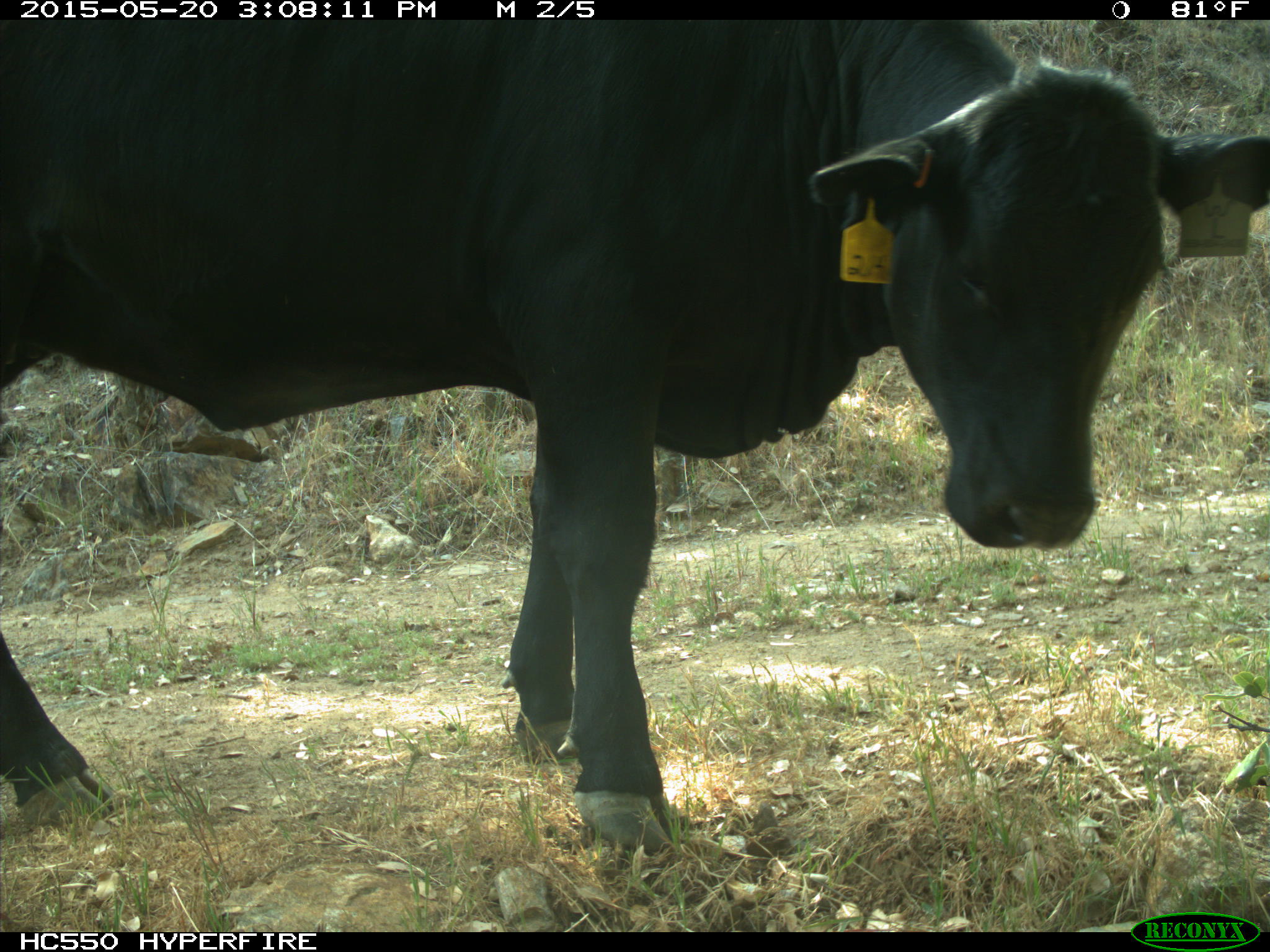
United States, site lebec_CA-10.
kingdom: Animalia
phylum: Chordata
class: Mammalia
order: Artiodactyla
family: Bovidae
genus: Bos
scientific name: Bos taurus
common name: domestic cow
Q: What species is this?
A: Bos taurus (domestic cow).